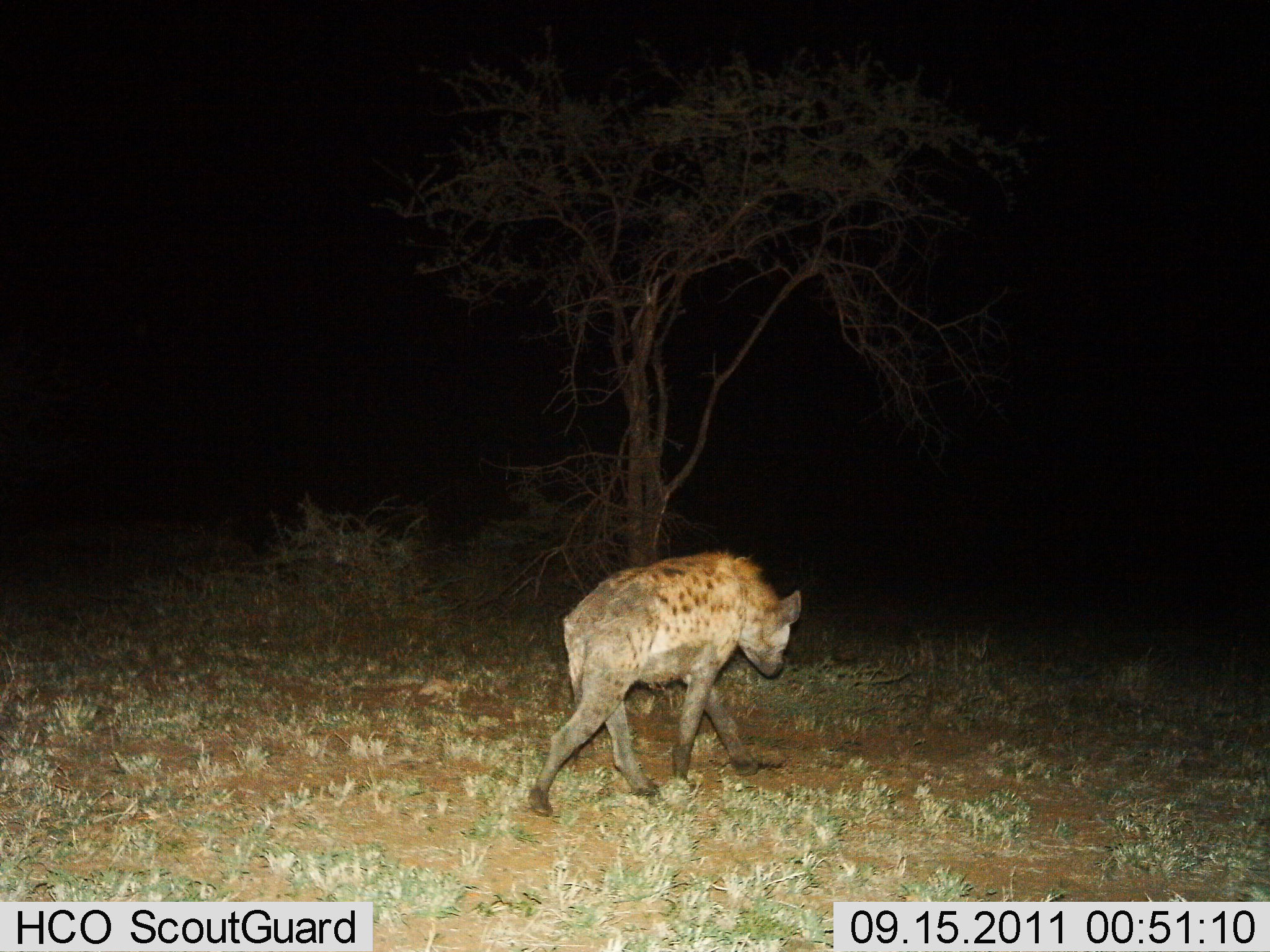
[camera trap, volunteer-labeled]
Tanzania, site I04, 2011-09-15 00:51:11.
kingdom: Animalia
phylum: Chordata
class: Mammalia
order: Carnivora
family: Hyaenidae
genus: Crocuta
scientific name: Crocuta crocuta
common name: spotted hyena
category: hyenaspotted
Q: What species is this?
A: Hyenaspotted (spotted hyena) (Crocuta crocuta).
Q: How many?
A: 1.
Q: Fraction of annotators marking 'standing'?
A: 18%.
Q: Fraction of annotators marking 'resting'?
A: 0%.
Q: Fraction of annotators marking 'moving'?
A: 82%.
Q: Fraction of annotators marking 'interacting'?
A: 0%.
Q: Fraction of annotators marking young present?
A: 0%.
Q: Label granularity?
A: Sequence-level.